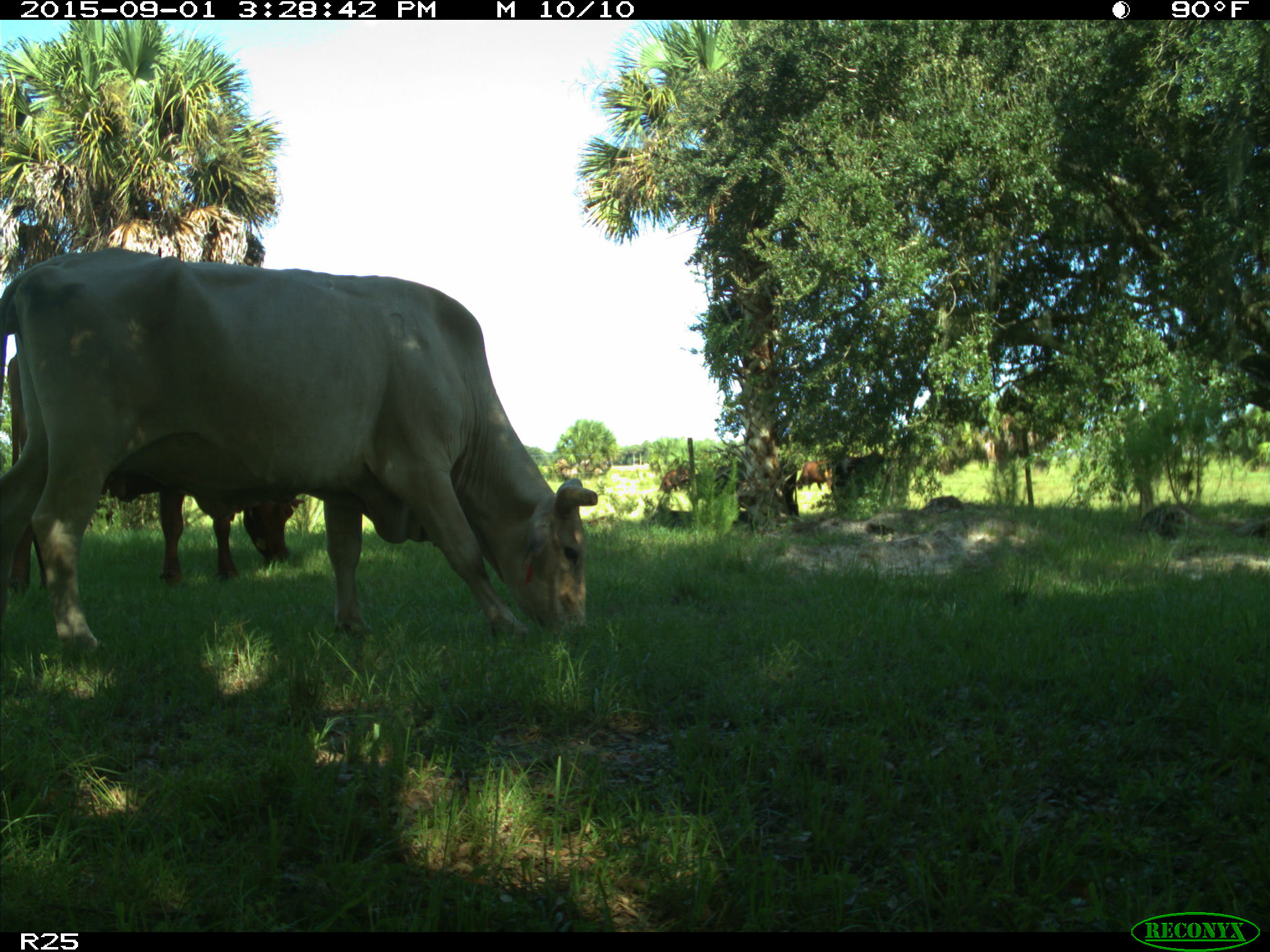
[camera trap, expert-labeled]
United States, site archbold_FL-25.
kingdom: Animalia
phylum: Chordata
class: Mammalia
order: Artiodactyla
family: Bovidae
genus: Bos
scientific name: Bos taurus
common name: domestic cow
Bos taurus (domestic cow).